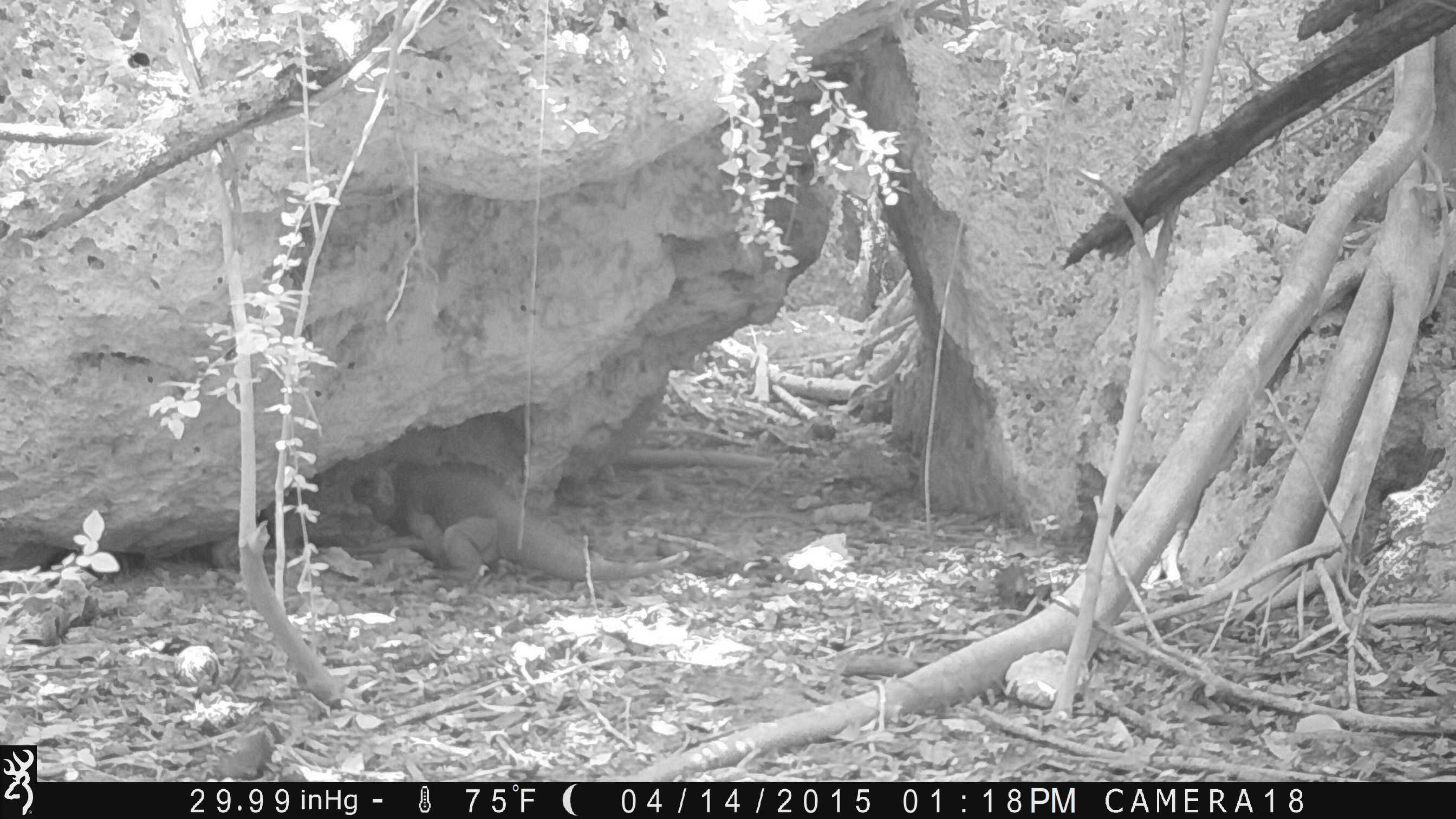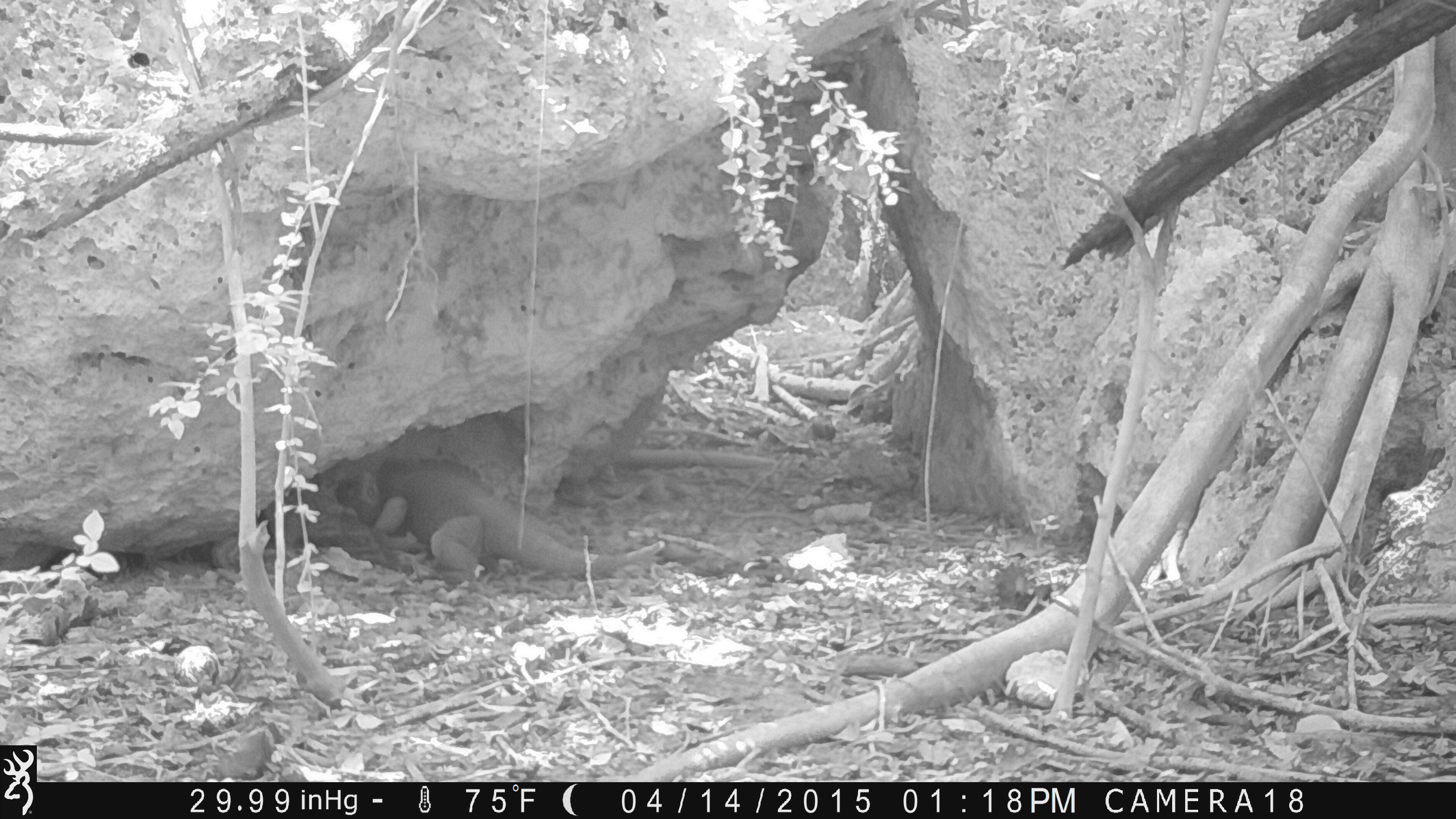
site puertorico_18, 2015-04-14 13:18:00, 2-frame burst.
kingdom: Animalia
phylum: Chordata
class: Reptilia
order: Squamata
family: Iguanidae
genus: Iguana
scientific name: Iguana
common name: typical iguanas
Iguana (typical iguanas).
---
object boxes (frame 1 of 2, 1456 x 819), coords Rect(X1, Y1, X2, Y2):
iguana: Rect(355, 452, 690, 587)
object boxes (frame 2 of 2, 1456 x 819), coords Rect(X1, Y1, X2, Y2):
iguana: Rect(327, 453, 672, 589)